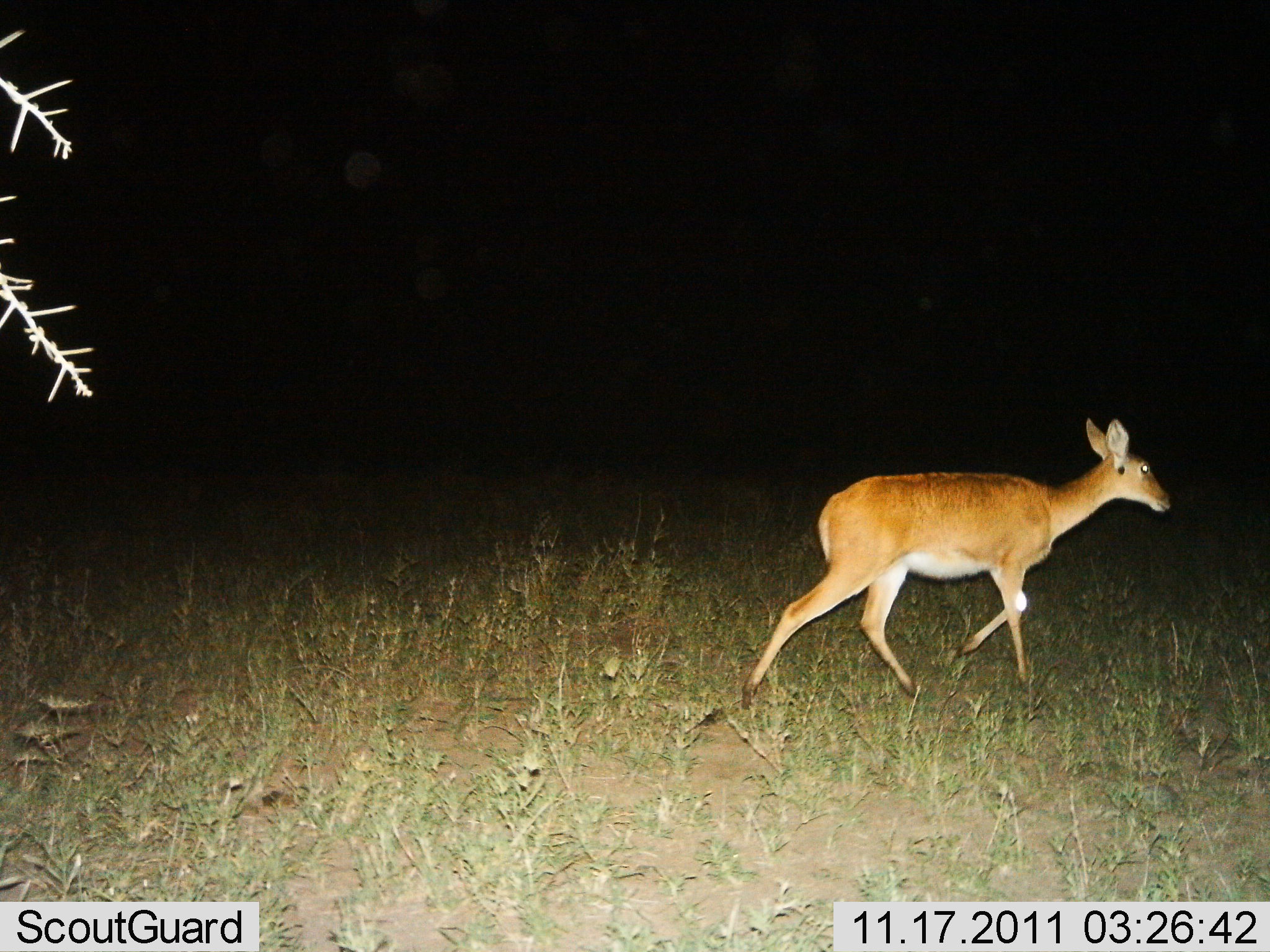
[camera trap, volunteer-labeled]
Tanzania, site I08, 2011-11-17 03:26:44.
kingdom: Animalia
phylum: Chordata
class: Mammalia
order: Artiodactyla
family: Bovidae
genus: Redunca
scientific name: Redunca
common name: reedbuck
Reedbuck (Redunca), count 1. Behavior (volunteer vote fractions): standing 0%, resting 0%, moving 100%, interacting 0%. Young present (vote fraction): 0%. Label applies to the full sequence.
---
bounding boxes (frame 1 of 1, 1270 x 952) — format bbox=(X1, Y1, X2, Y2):
animal: bbox=(739, 416, 1171, 716)